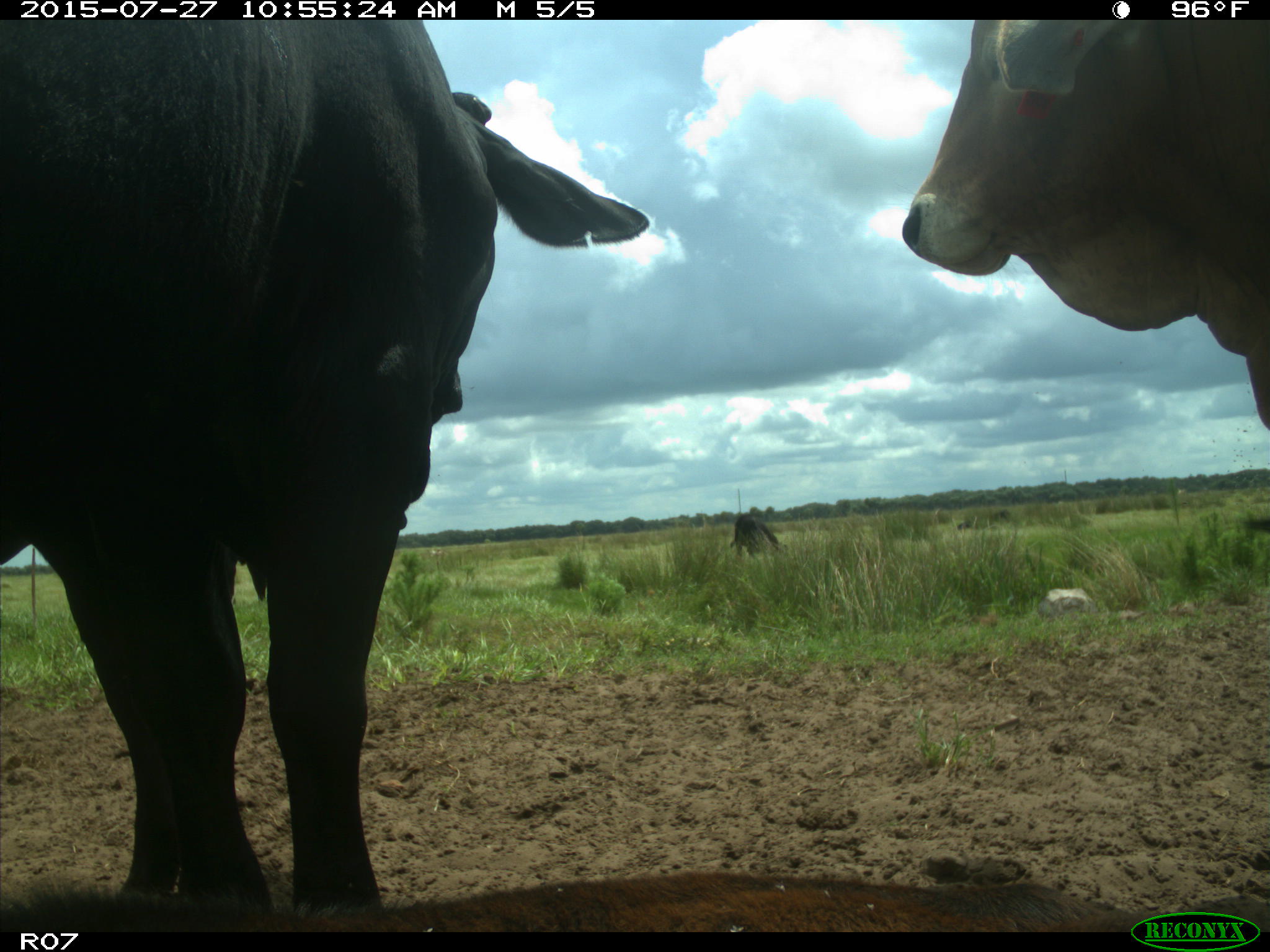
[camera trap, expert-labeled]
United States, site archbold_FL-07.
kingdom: Animalia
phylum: Chordata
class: Mammalia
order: Artiodactyla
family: Bovidae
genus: Bos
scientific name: Bos taurus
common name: domestic cow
Bos taurus (domestic cow).